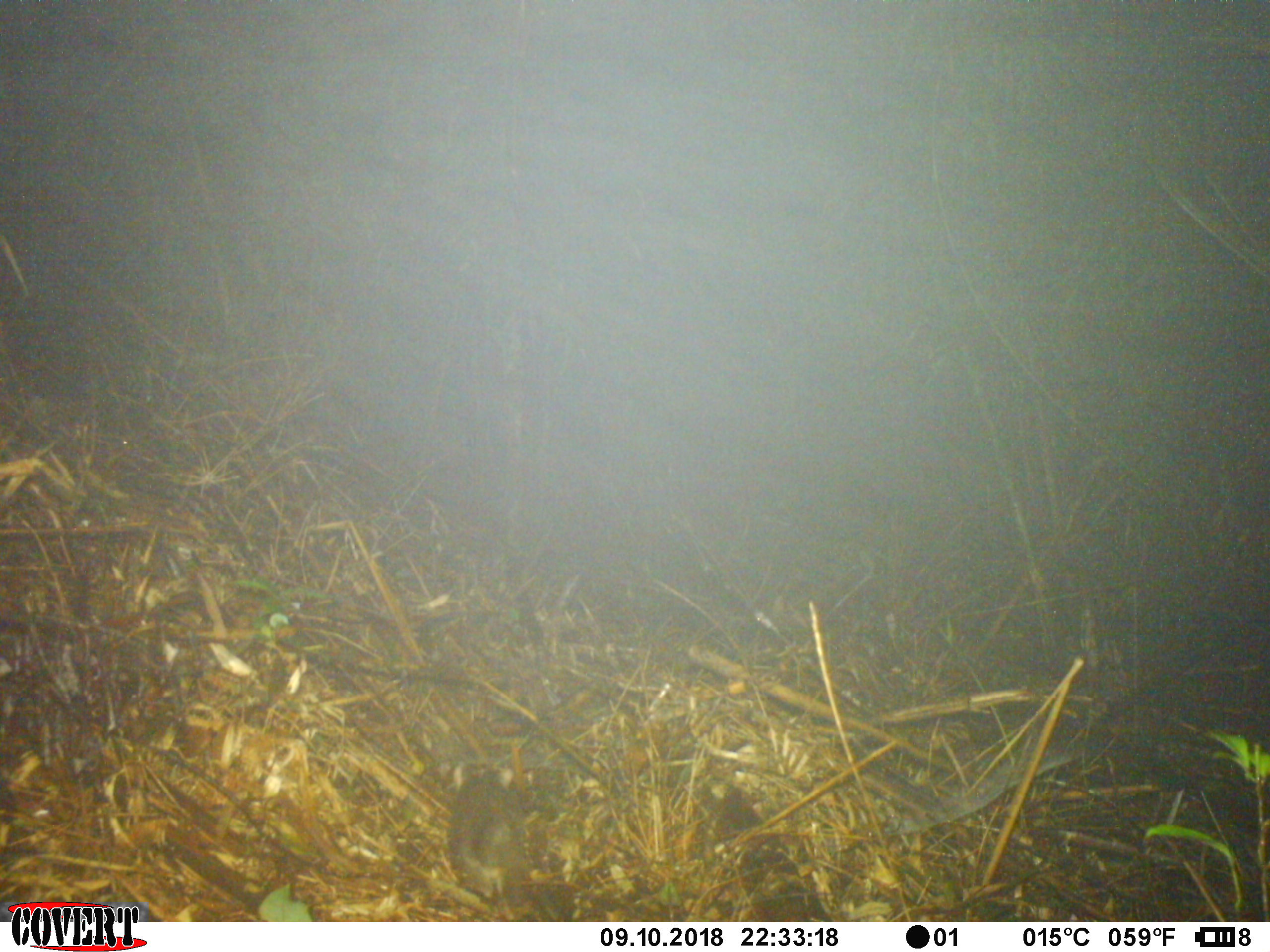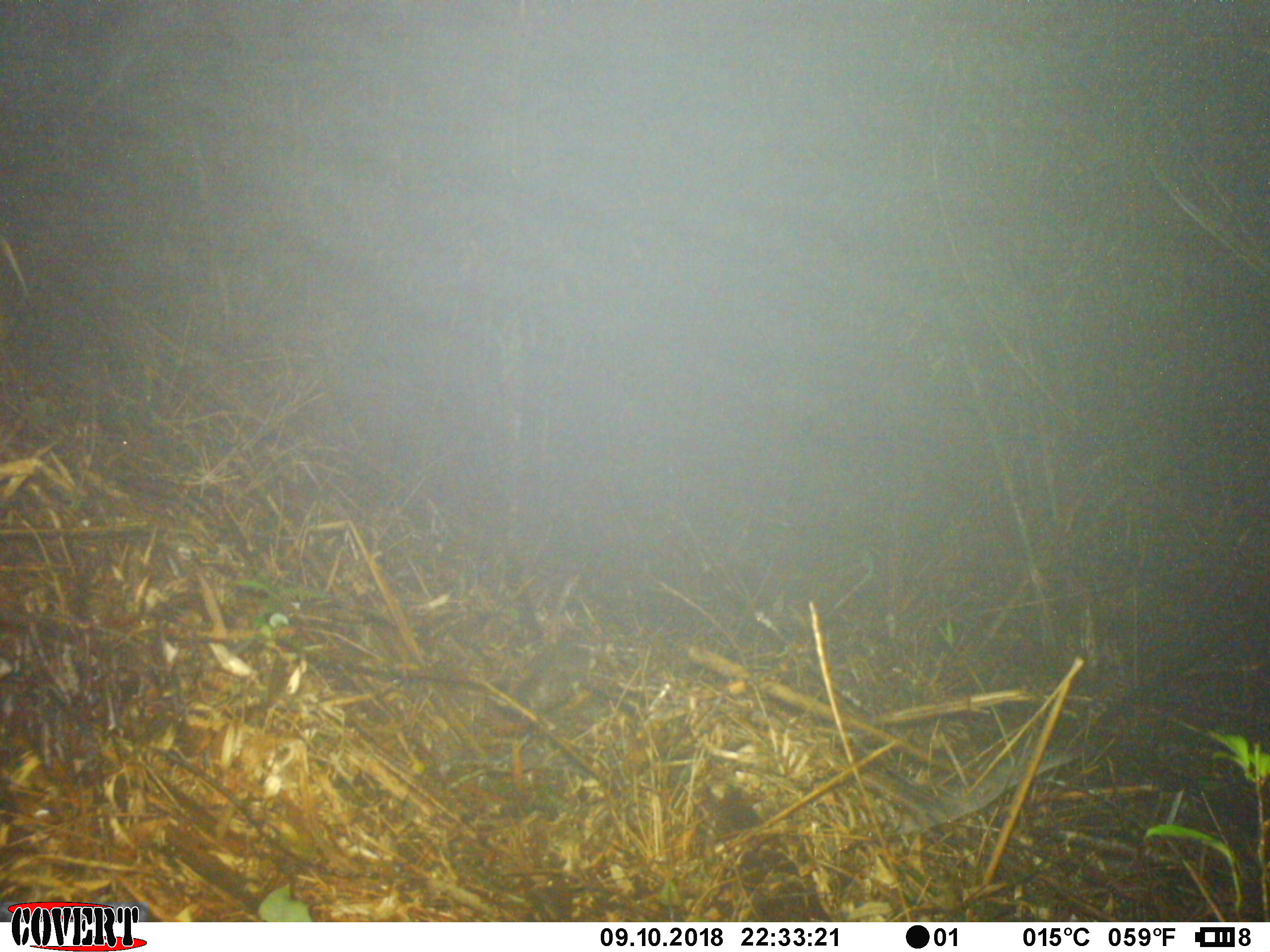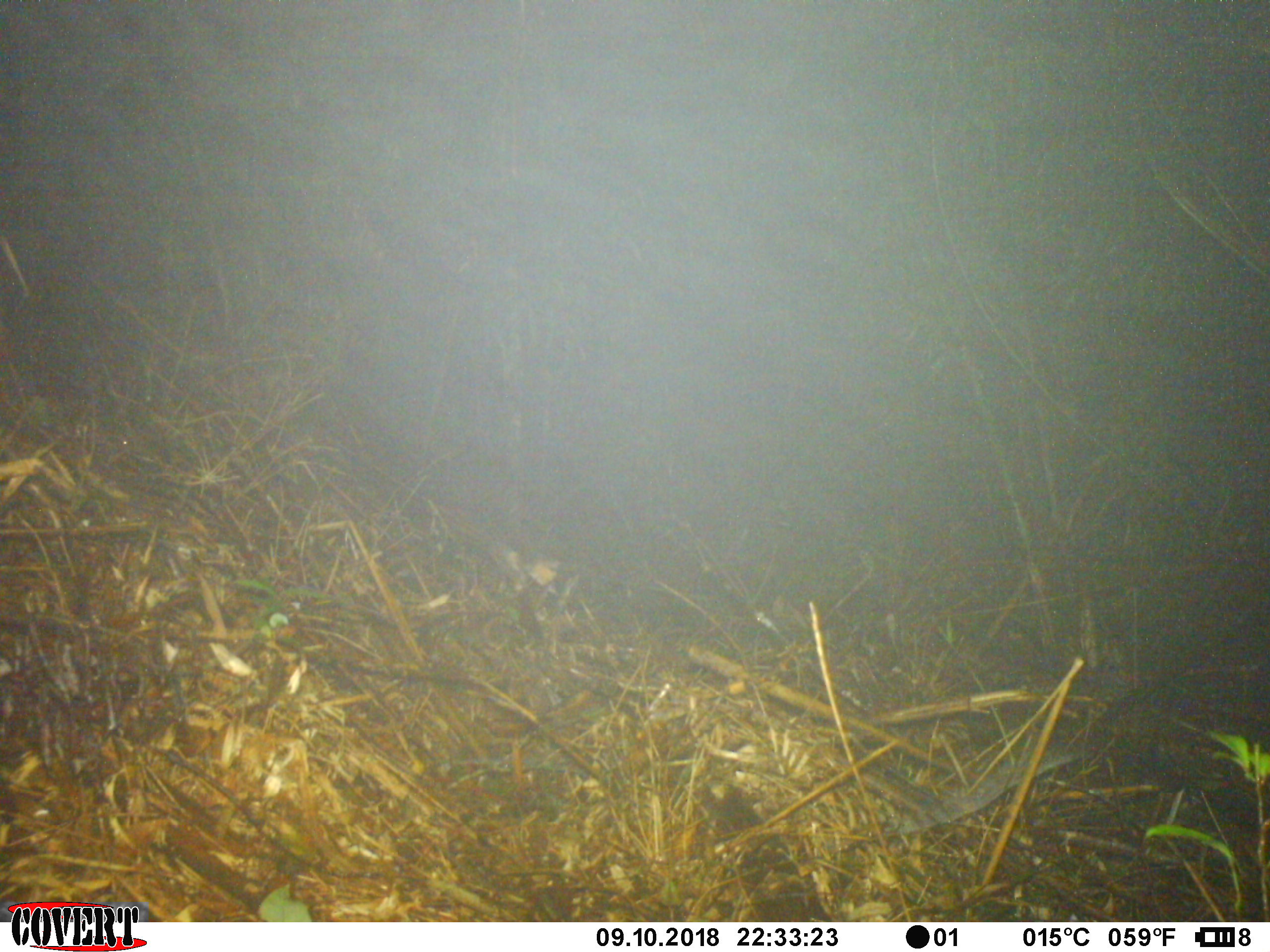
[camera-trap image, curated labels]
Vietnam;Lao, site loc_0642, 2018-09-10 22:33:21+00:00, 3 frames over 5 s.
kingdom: Animalia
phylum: Chordata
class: Mammalia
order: Carnivora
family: Mustelidae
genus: Melogale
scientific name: Melogale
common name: ferret badger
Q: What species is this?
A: Ferret badger (Melogale).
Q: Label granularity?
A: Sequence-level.